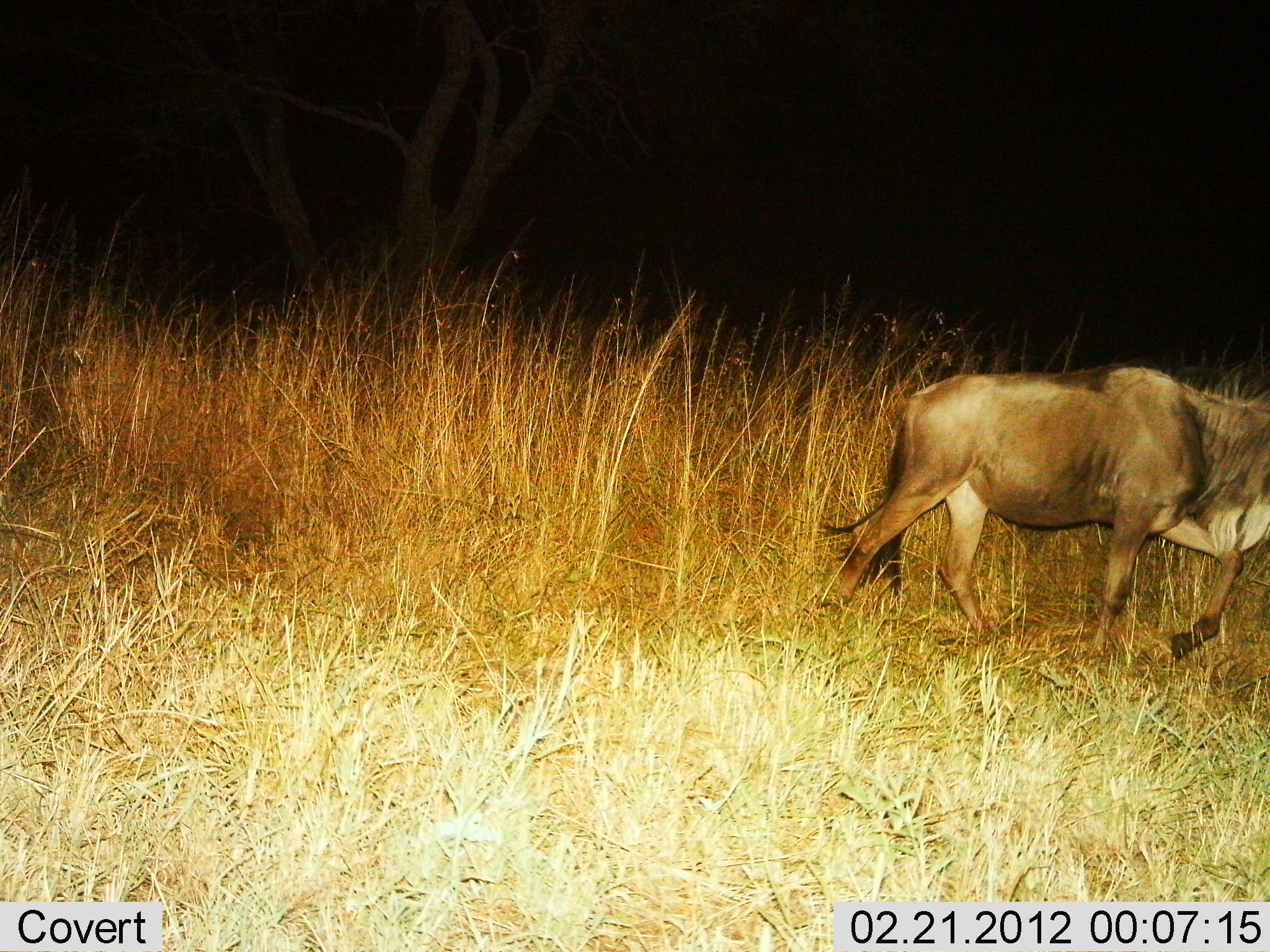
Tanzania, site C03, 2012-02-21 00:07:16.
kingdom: Animalia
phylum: Chordata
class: Mammalia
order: Artiodactyla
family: Bovidae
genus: Connochaetes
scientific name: Connochaetes taurinus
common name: blue wildebeest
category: wildebeest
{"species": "wildebeest (blue wildebeest) (Connochaetes taurinus)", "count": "1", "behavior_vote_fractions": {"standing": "7%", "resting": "0%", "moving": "93%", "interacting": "0%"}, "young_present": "0%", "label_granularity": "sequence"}